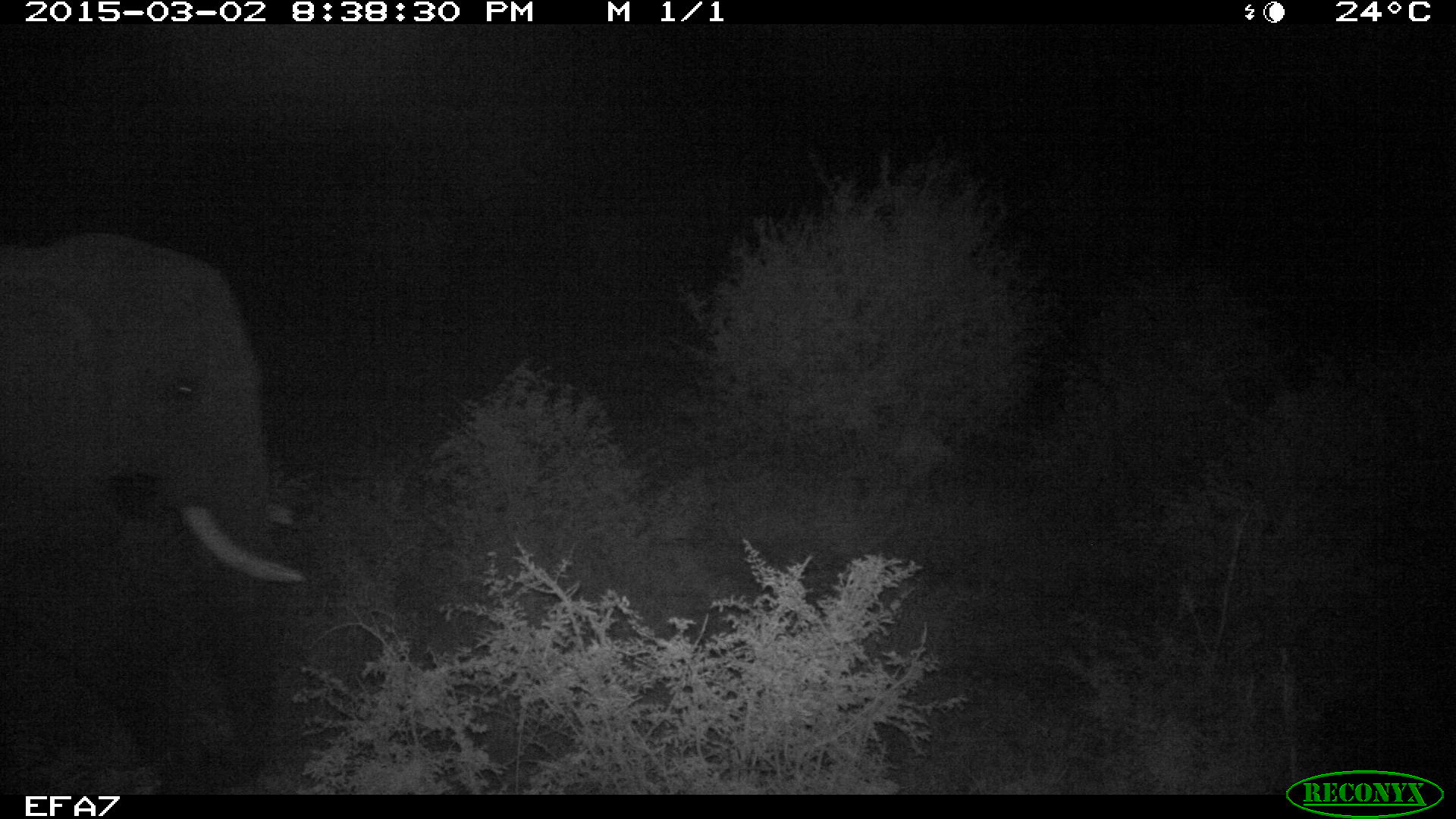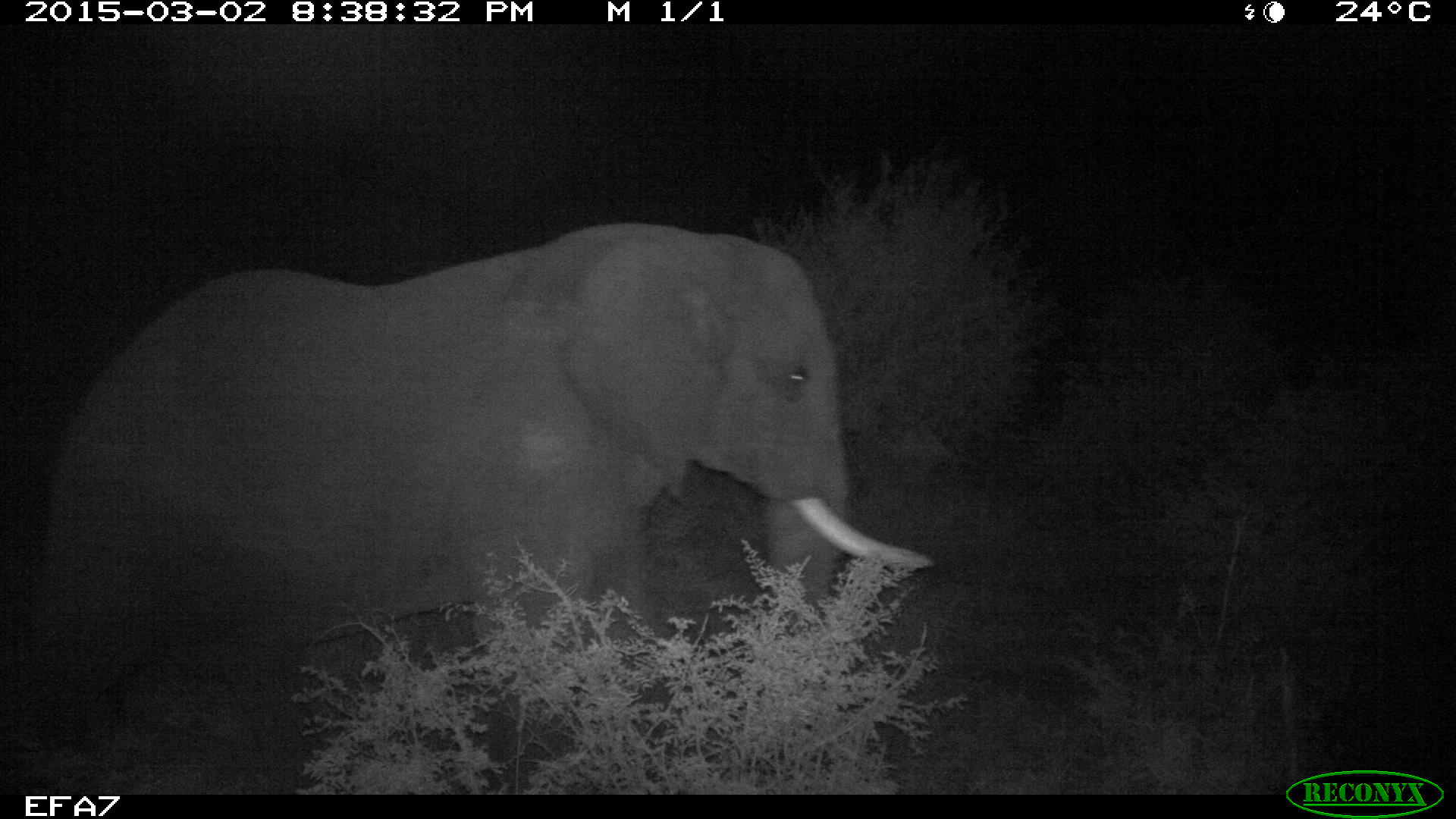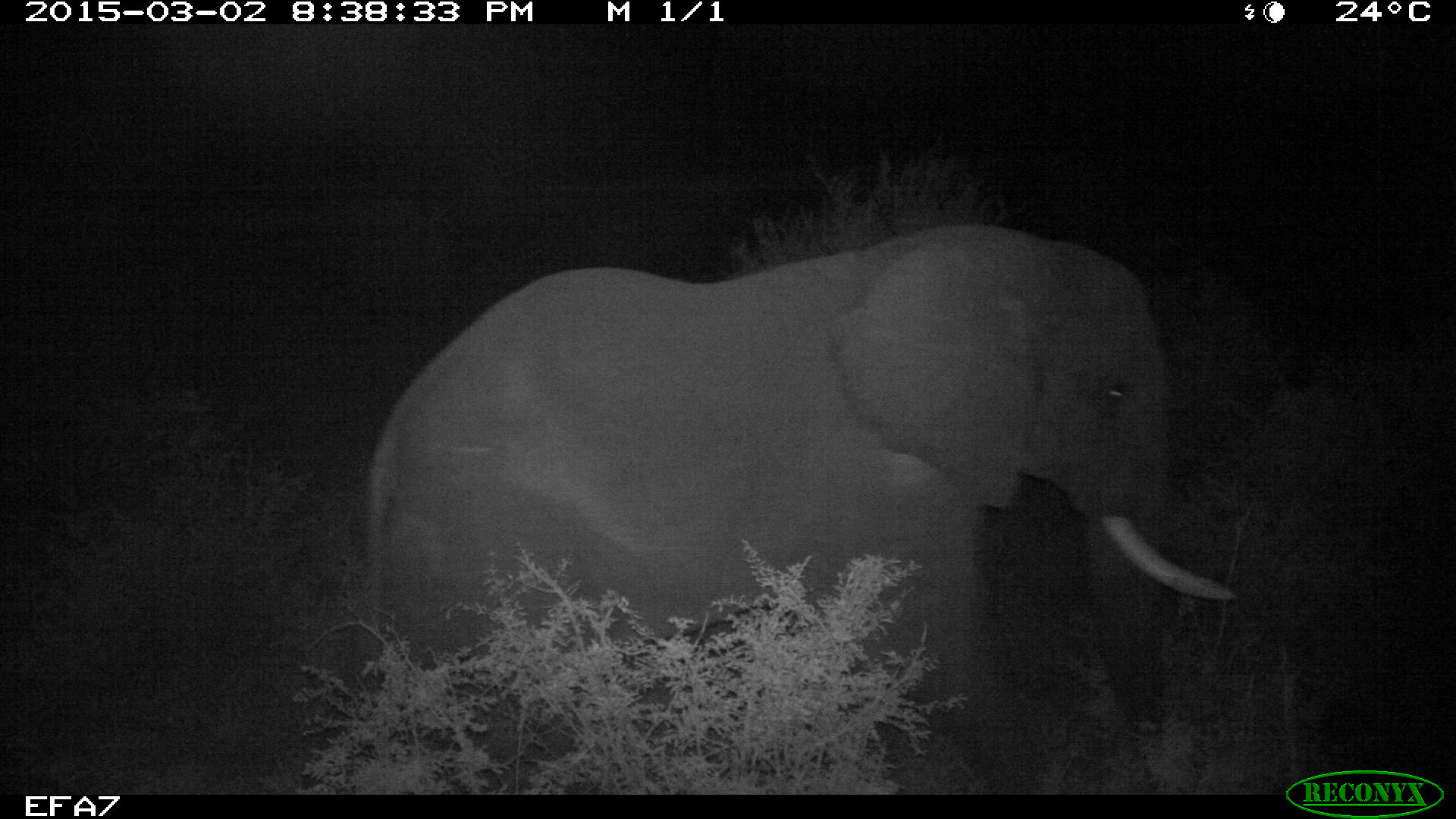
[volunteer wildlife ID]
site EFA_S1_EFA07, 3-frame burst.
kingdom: Animalia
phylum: Chordata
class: Mammalia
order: Proboscidea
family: Elephantidae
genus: Loxodonta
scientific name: Loxodonta africana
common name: african bush elephant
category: elephant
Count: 1.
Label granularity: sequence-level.